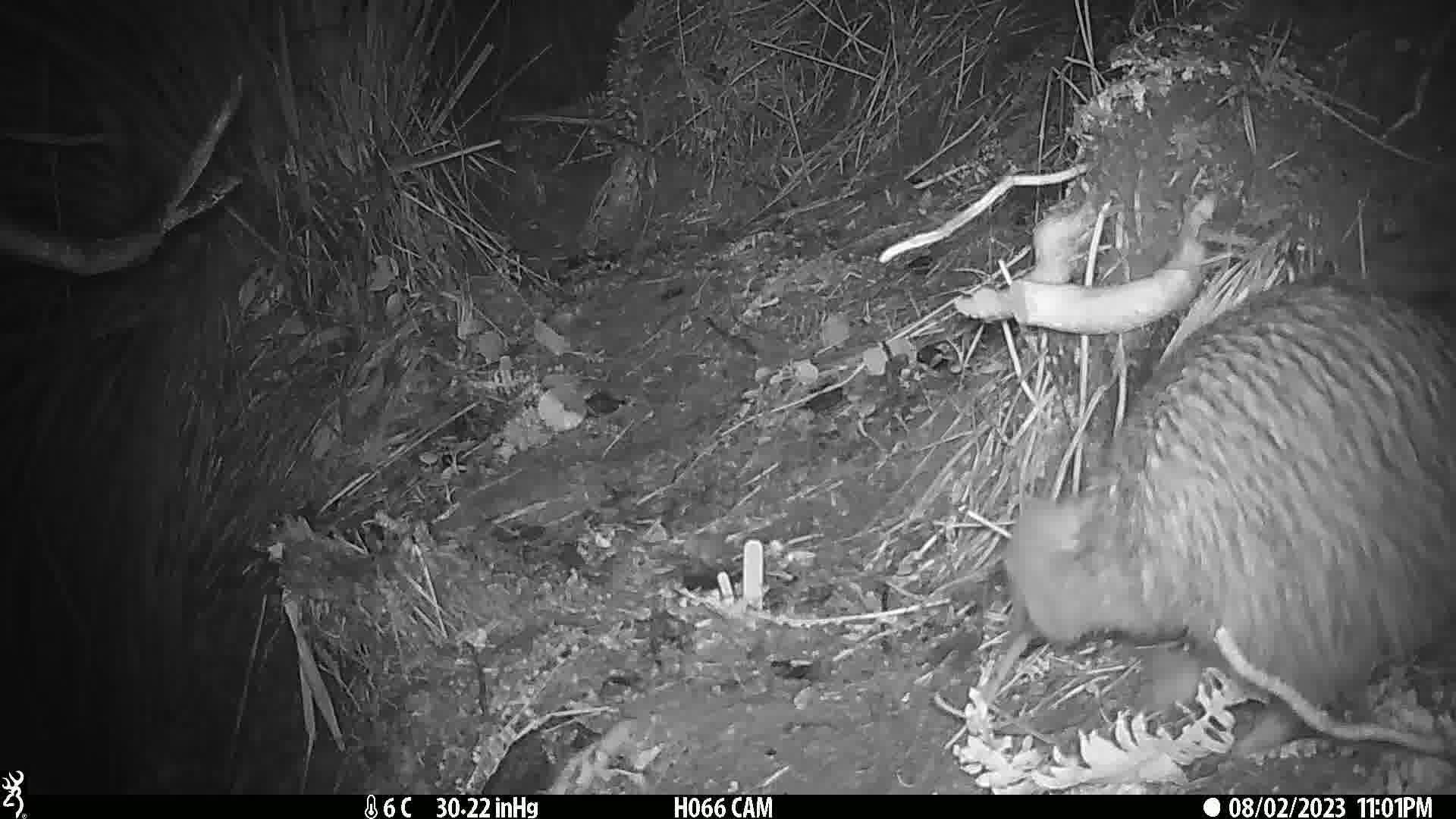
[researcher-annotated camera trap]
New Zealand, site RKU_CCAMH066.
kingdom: Animalia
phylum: Chordata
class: Aves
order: Apterygiformes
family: Apterygidae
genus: Apteryx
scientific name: Apteryx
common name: kiwi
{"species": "kiwi (Apteryx)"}